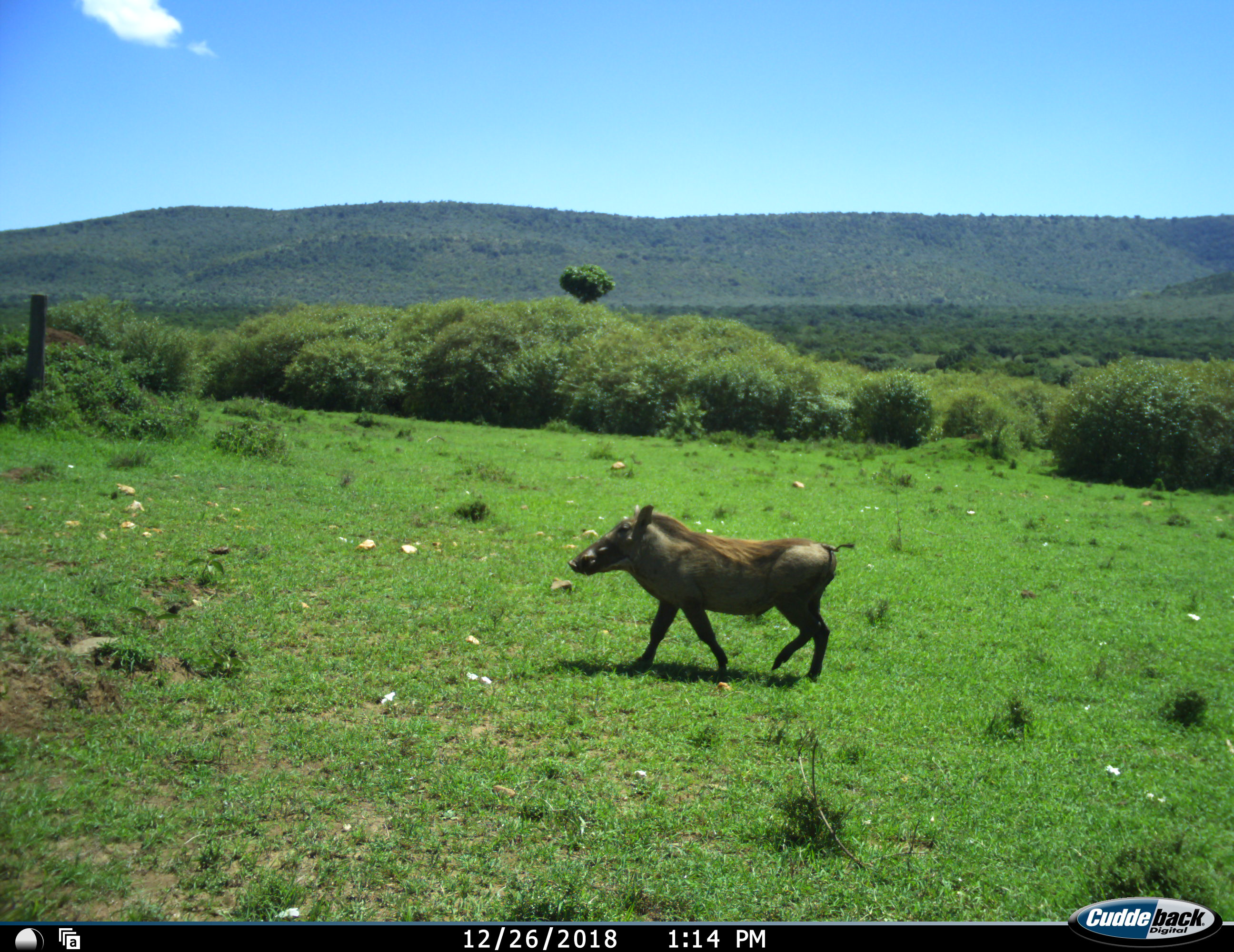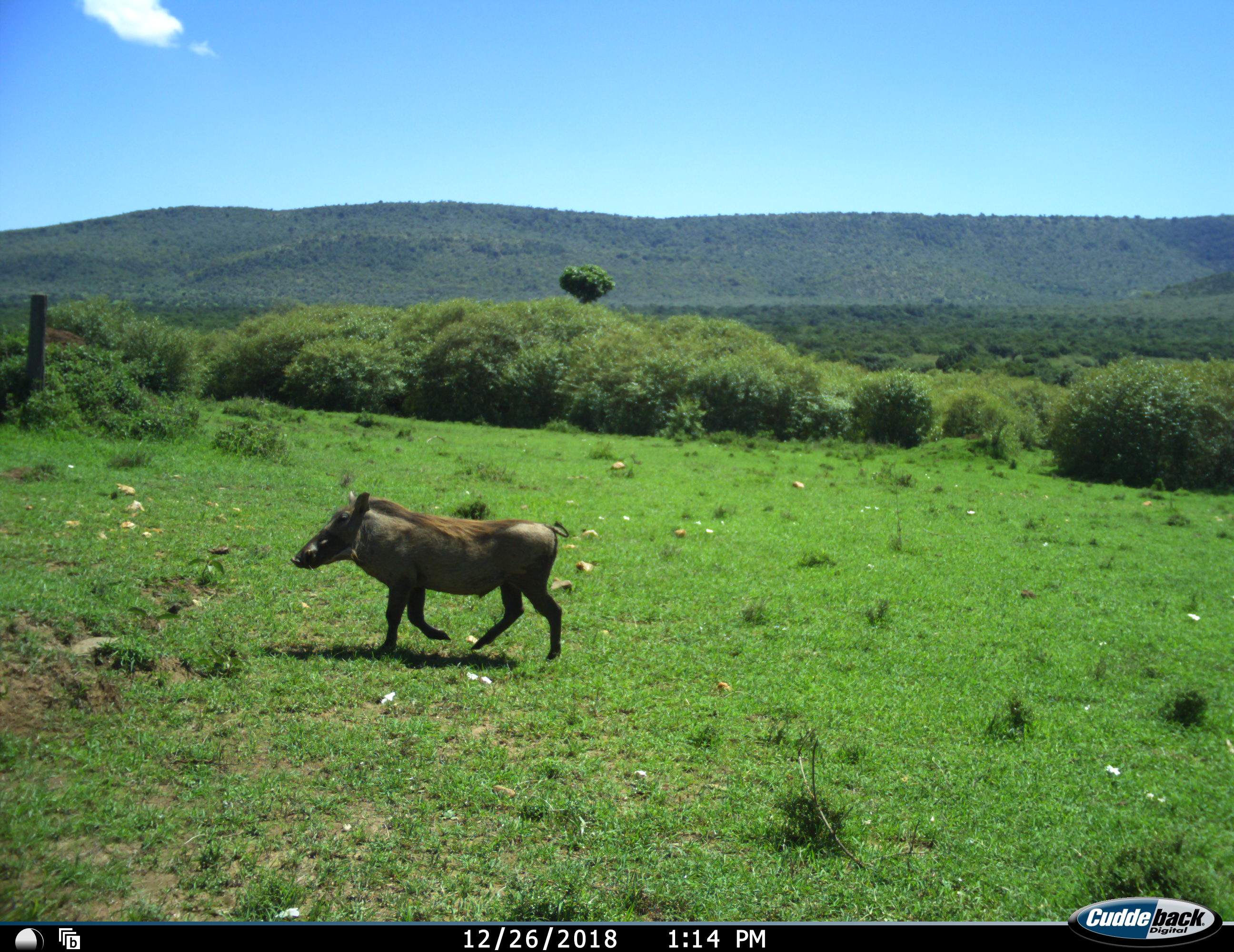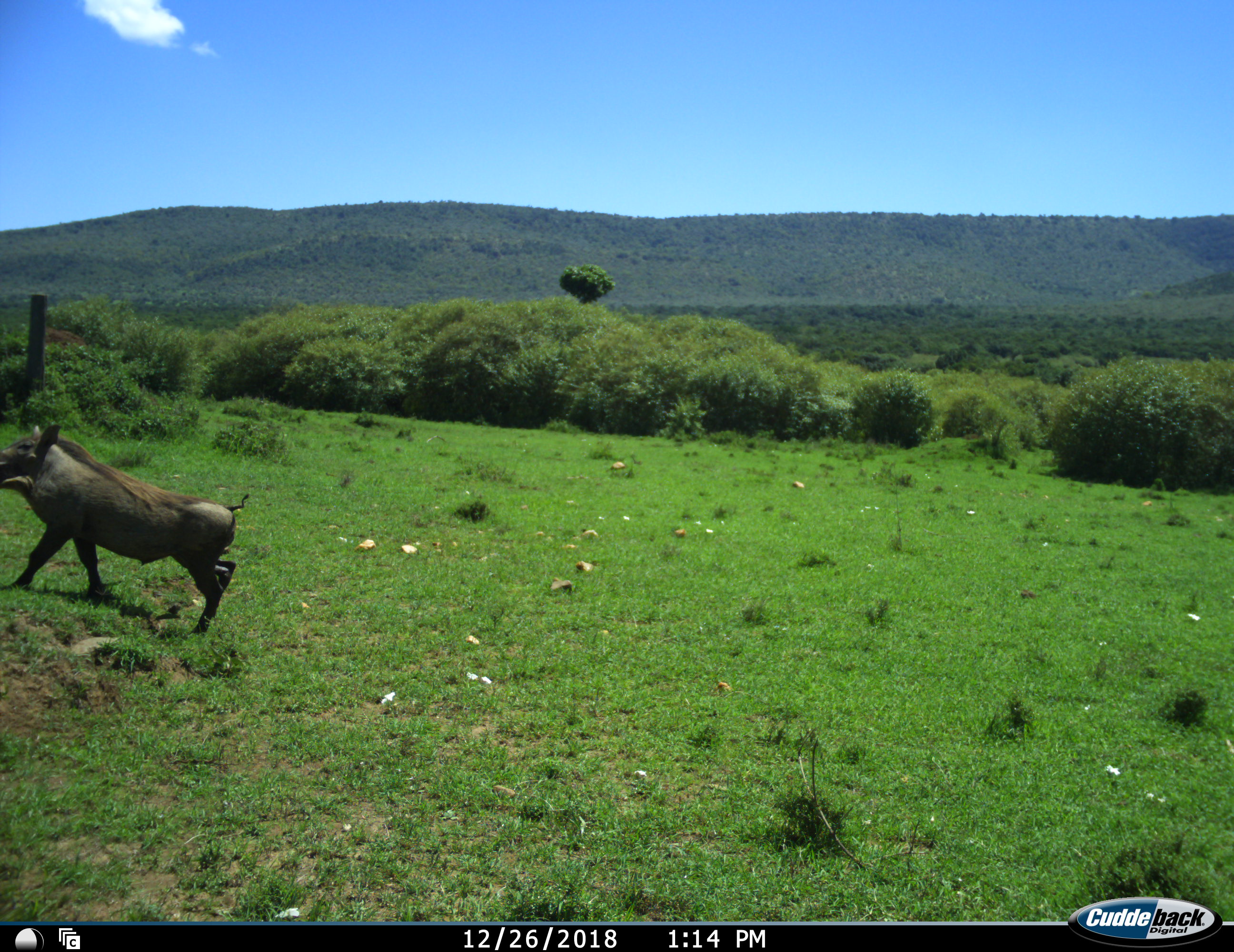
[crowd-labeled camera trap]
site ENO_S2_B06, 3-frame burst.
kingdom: Animalia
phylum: Chordata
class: Mammalia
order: Artiodactyla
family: Suidae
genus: Phacochoerus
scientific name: Phacochoerus africanus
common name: warthog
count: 1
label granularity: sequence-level